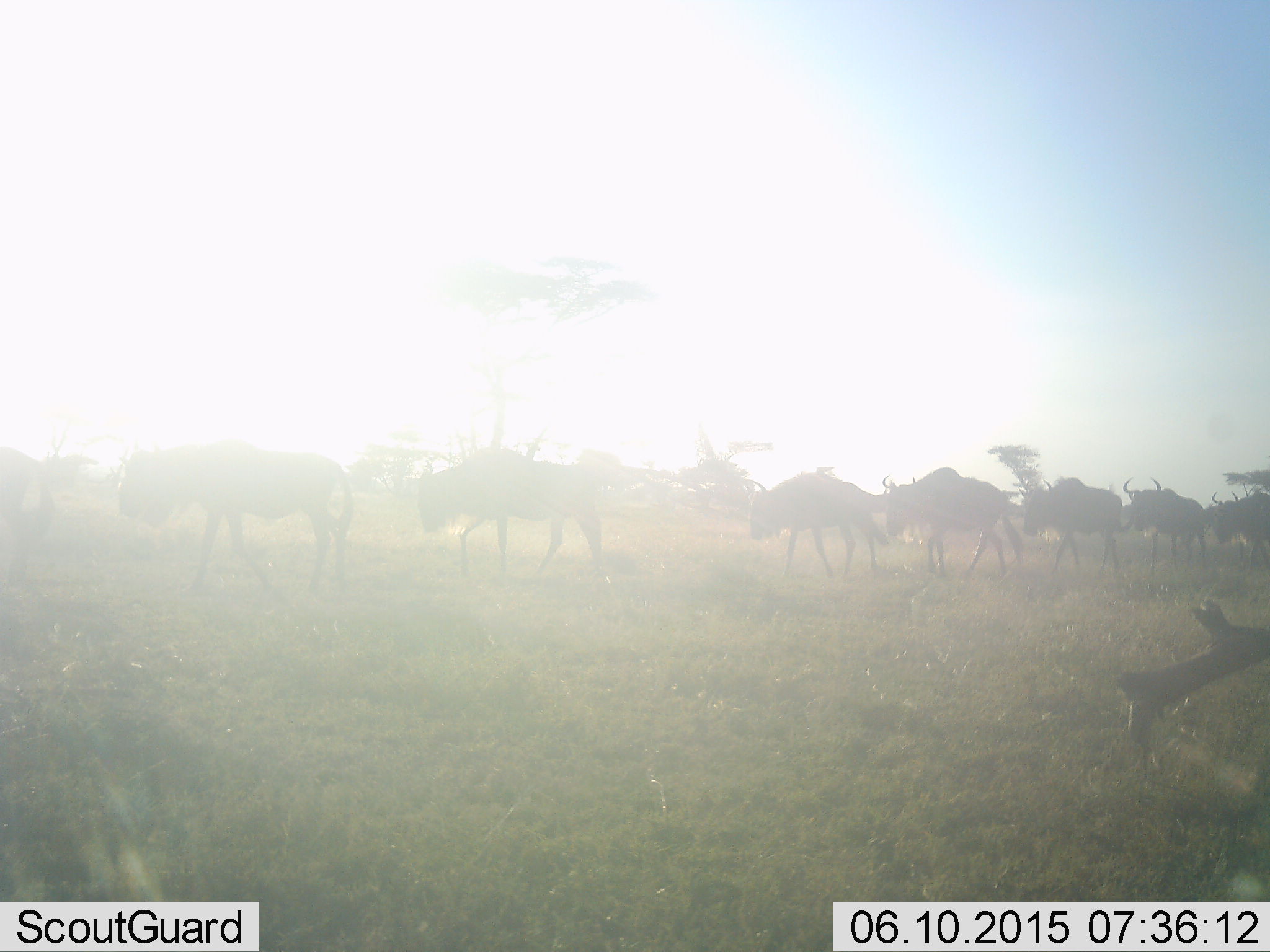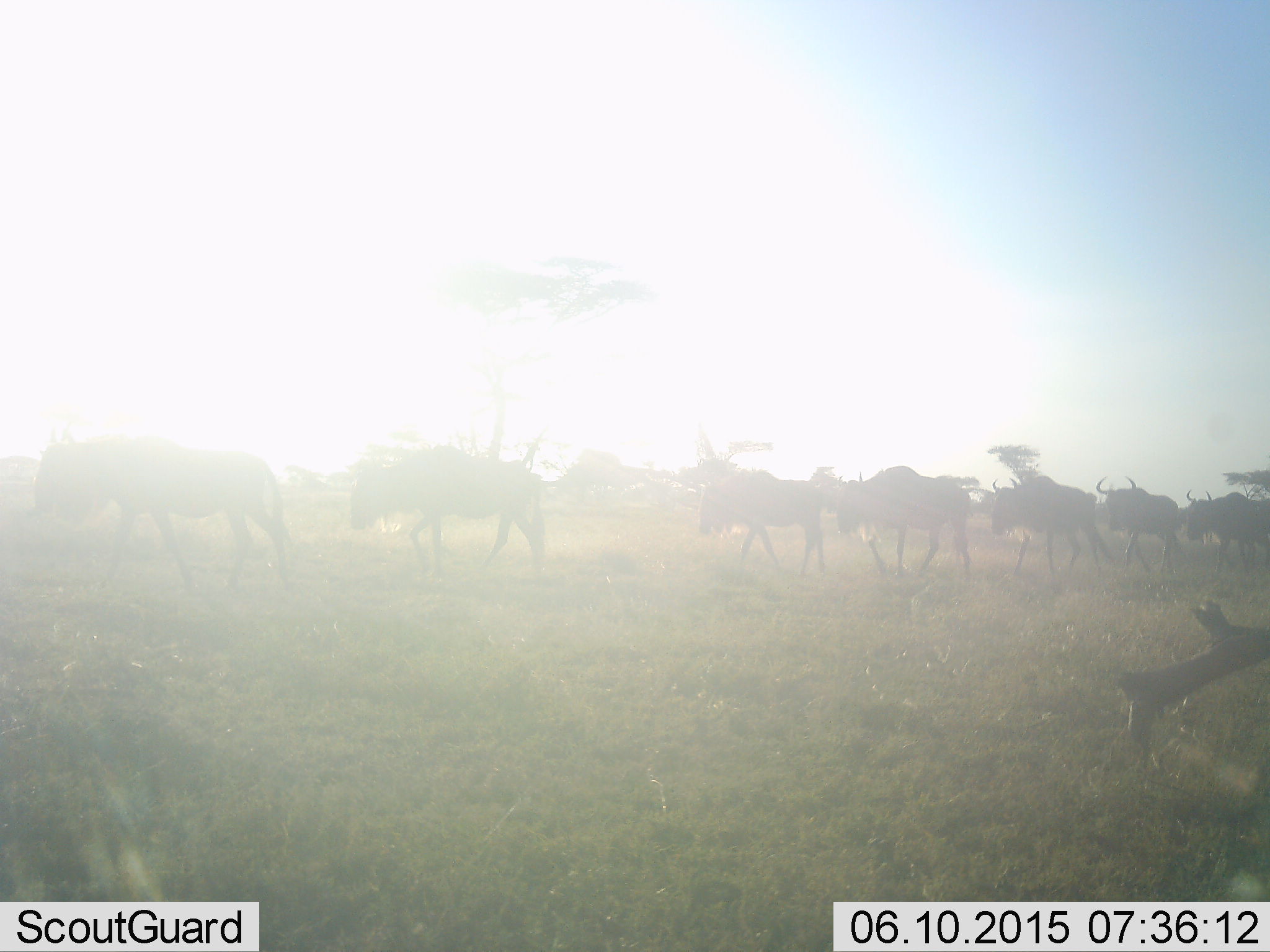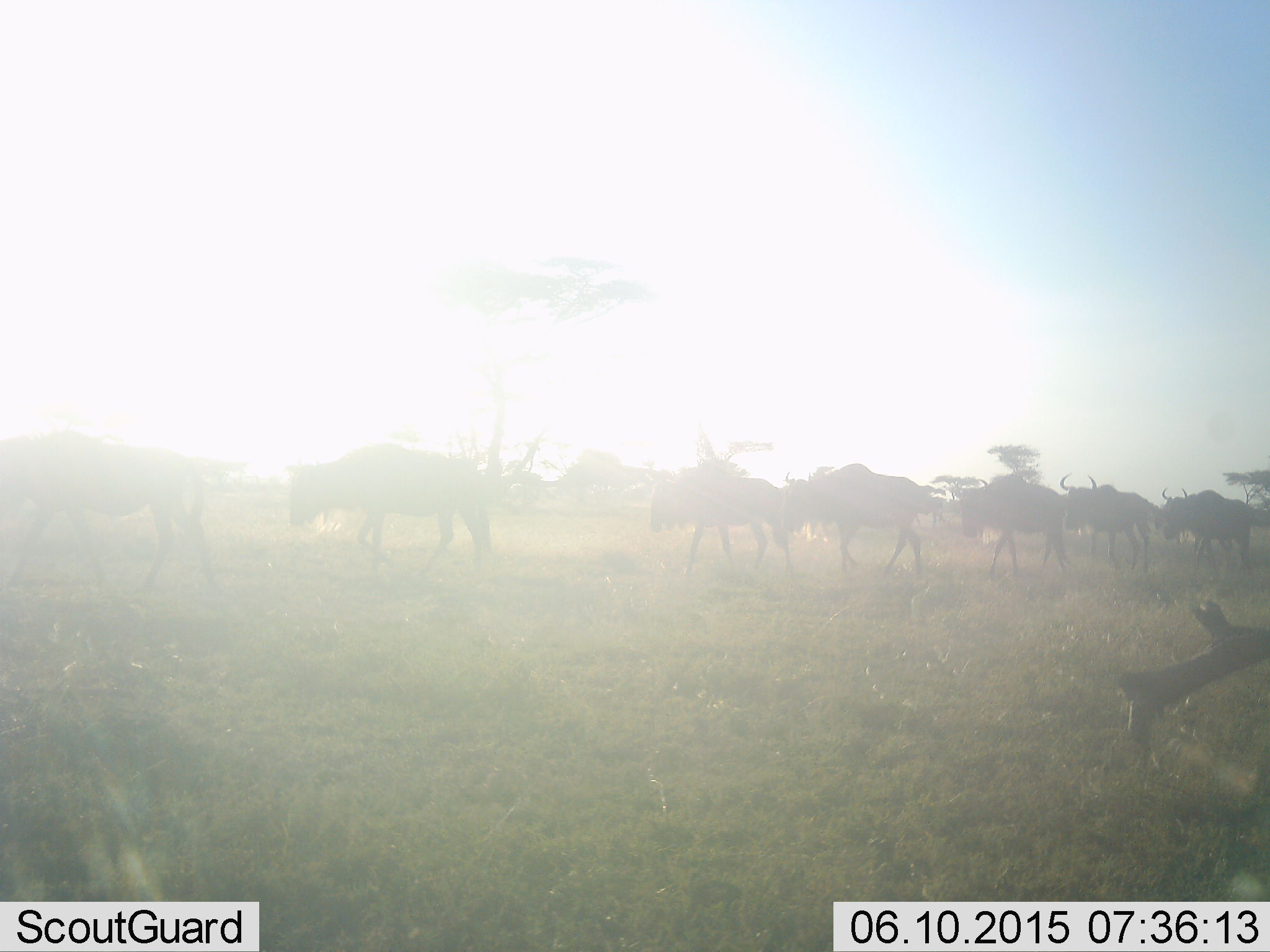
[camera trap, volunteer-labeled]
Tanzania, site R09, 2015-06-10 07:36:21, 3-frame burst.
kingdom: Animalia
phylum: Chordata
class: Mammalia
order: Artiodactyla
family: Bovidae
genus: Connochaetes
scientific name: Connochaetes taurinus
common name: blue wildebeest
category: wildebeest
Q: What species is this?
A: Wildebeest (blue wildebeest) (Connochaetes taurinus).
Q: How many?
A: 9.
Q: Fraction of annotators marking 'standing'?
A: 10%.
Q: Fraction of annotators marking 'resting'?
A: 0%.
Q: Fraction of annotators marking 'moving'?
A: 100%.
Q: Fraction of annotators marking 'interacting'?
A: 0%.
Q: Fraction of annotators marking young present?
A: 0%.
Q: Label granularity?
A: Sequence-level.